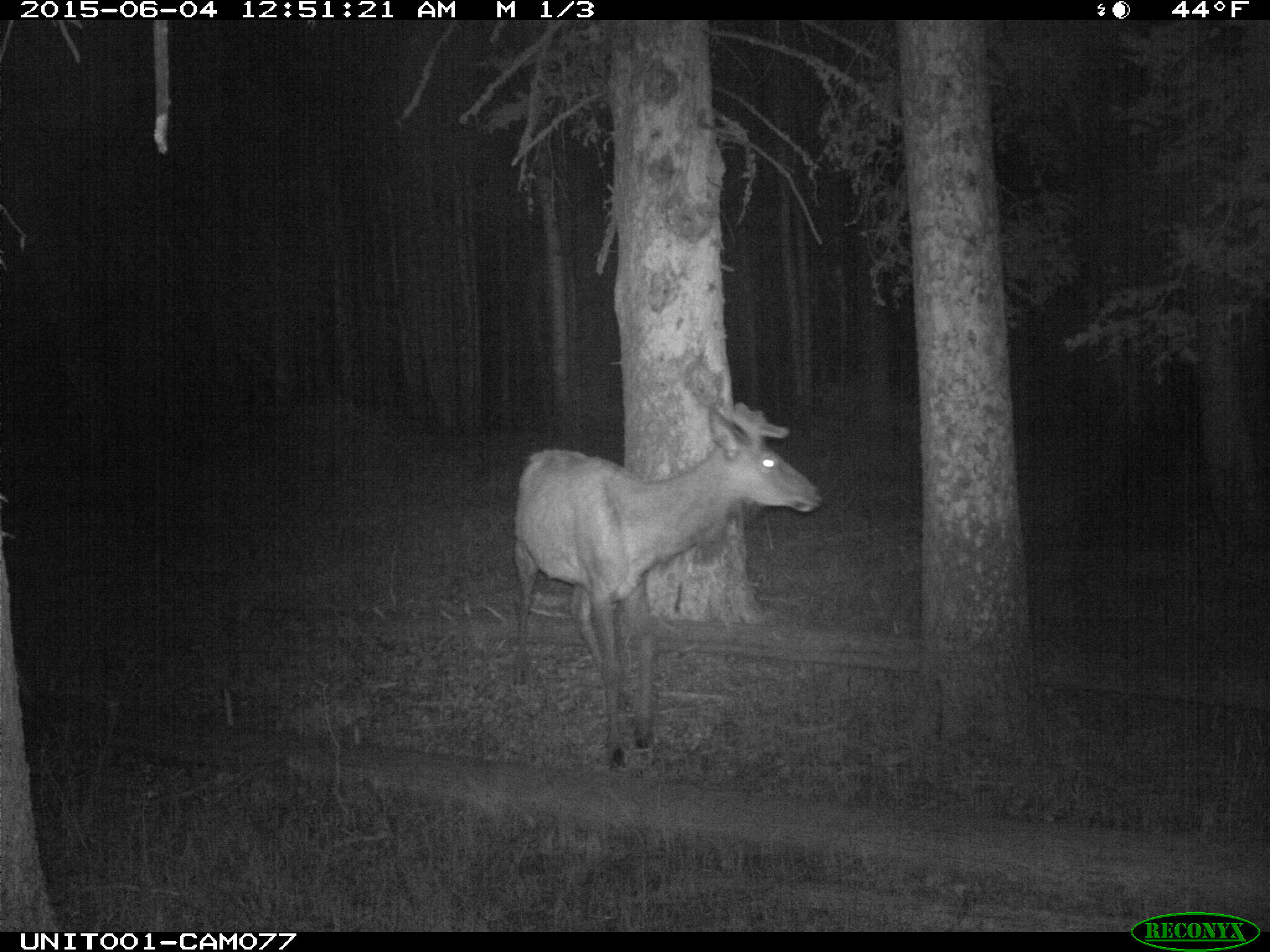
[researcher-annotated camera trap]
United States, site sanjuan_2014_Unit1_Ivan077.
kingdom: Animalia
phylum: Chordata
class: Mammalia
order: Artiodactyla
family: Cervidae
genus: Cervus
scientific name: Cervus elaphus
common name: red deer